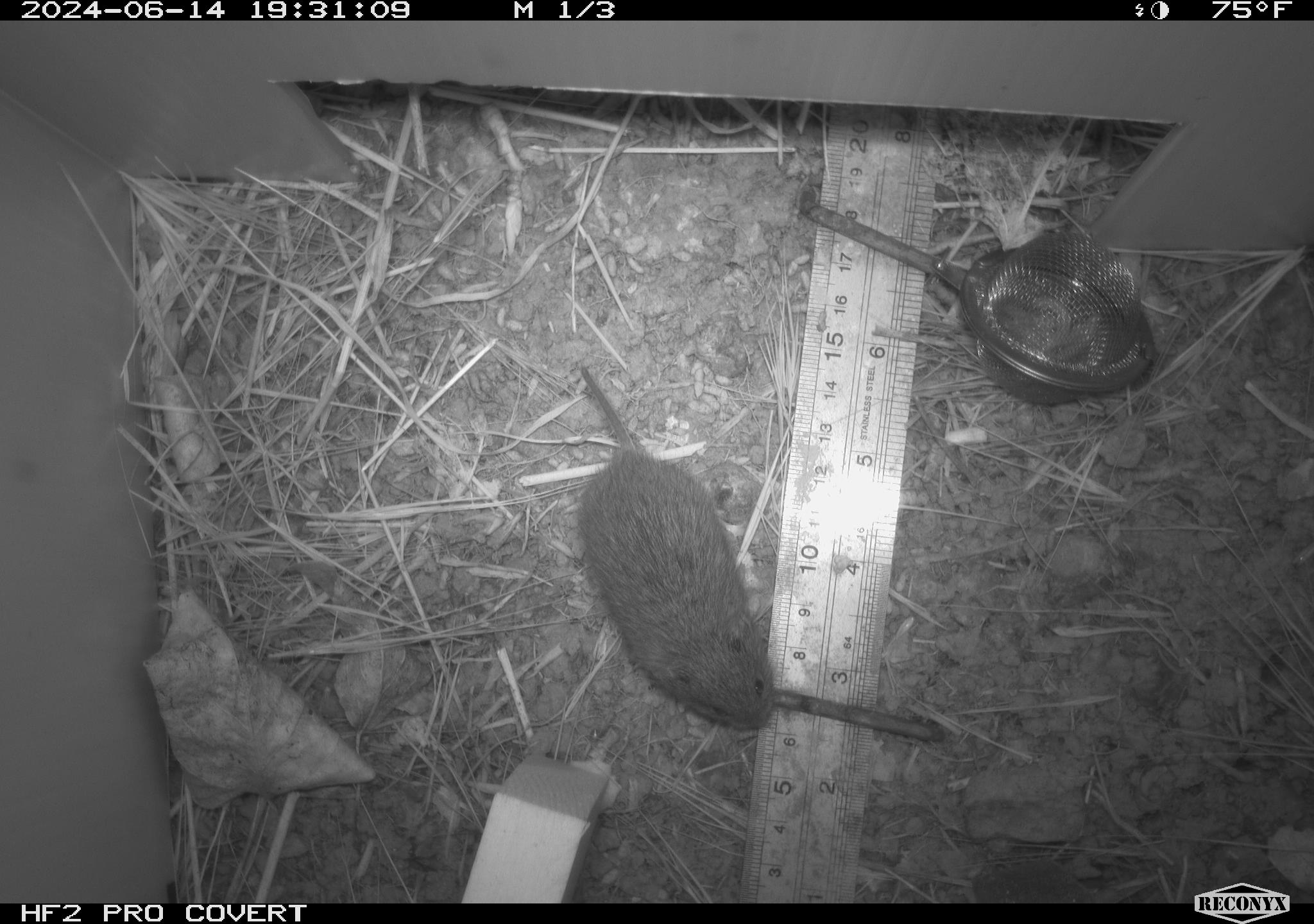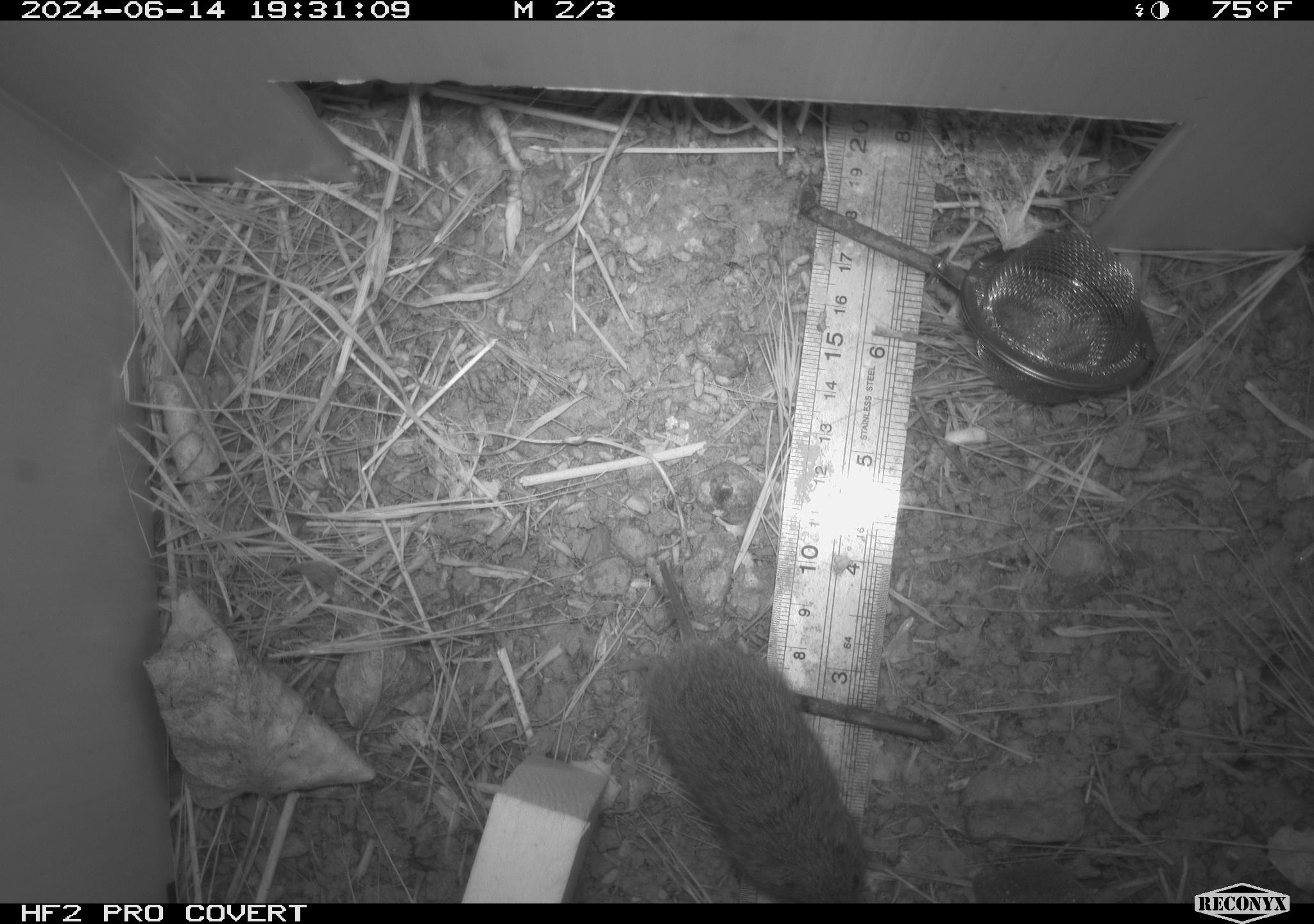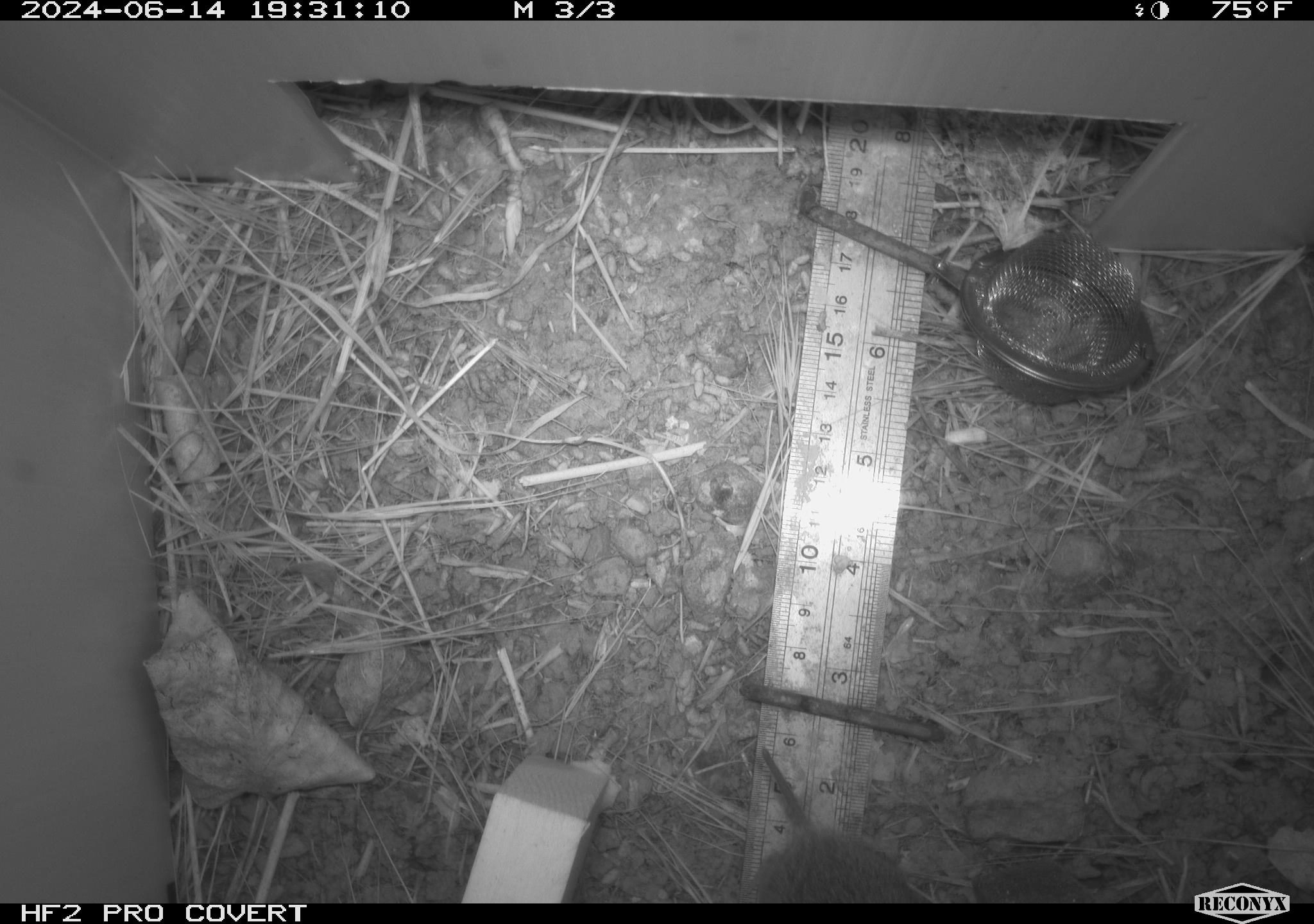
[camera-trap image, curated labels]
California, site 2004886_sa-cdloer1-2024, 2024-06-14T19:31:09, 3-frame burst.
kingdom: Animalia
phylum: Chordata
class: Mammalia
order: Rodentia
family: Cricetidae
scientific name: Arvicolinae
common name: voles, lemmings, and muskrats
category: arvicolinae subfamily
Arvicolinae subfamily (voles, lemmings, and muskrats) (Arvicolinae).